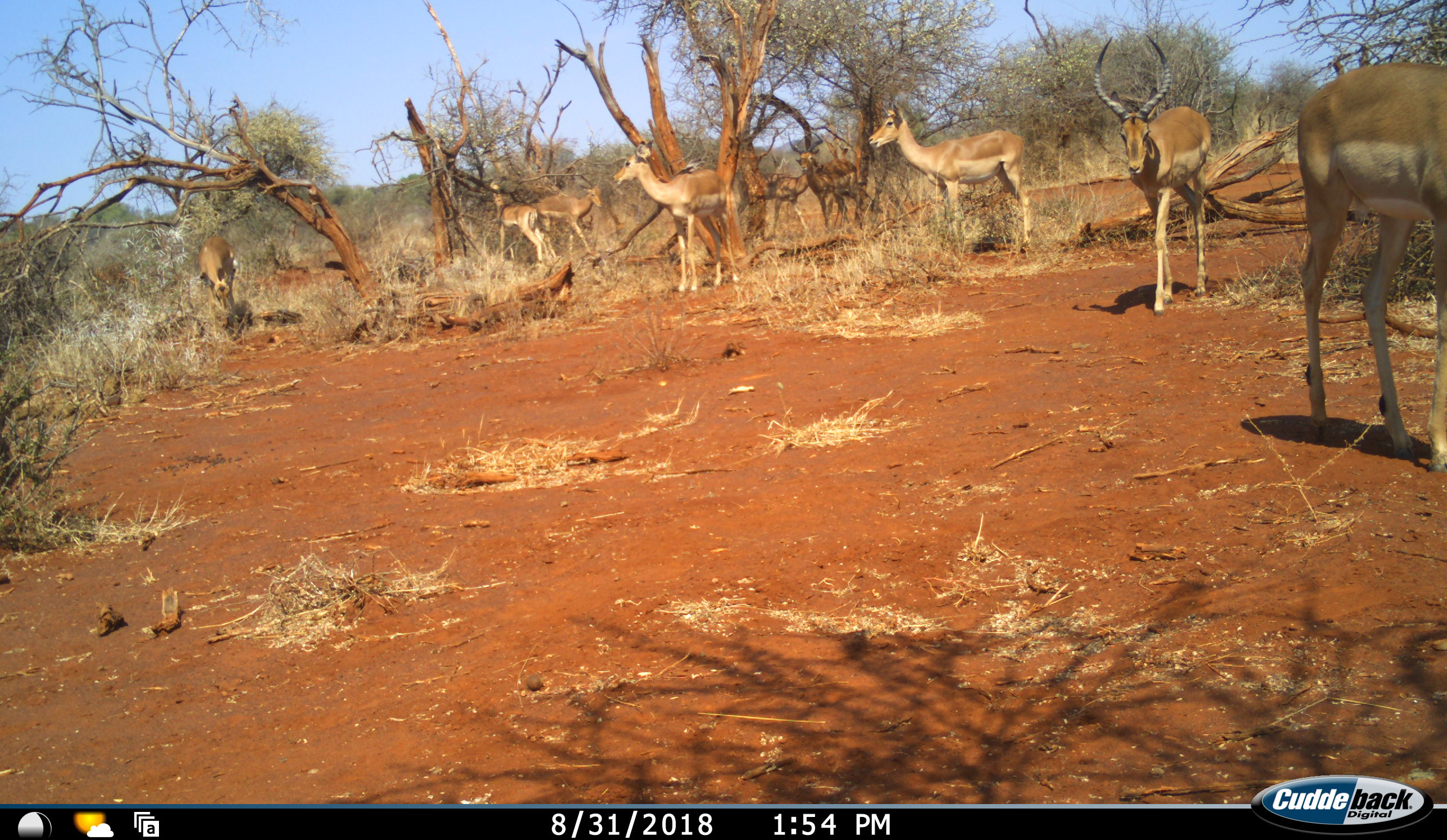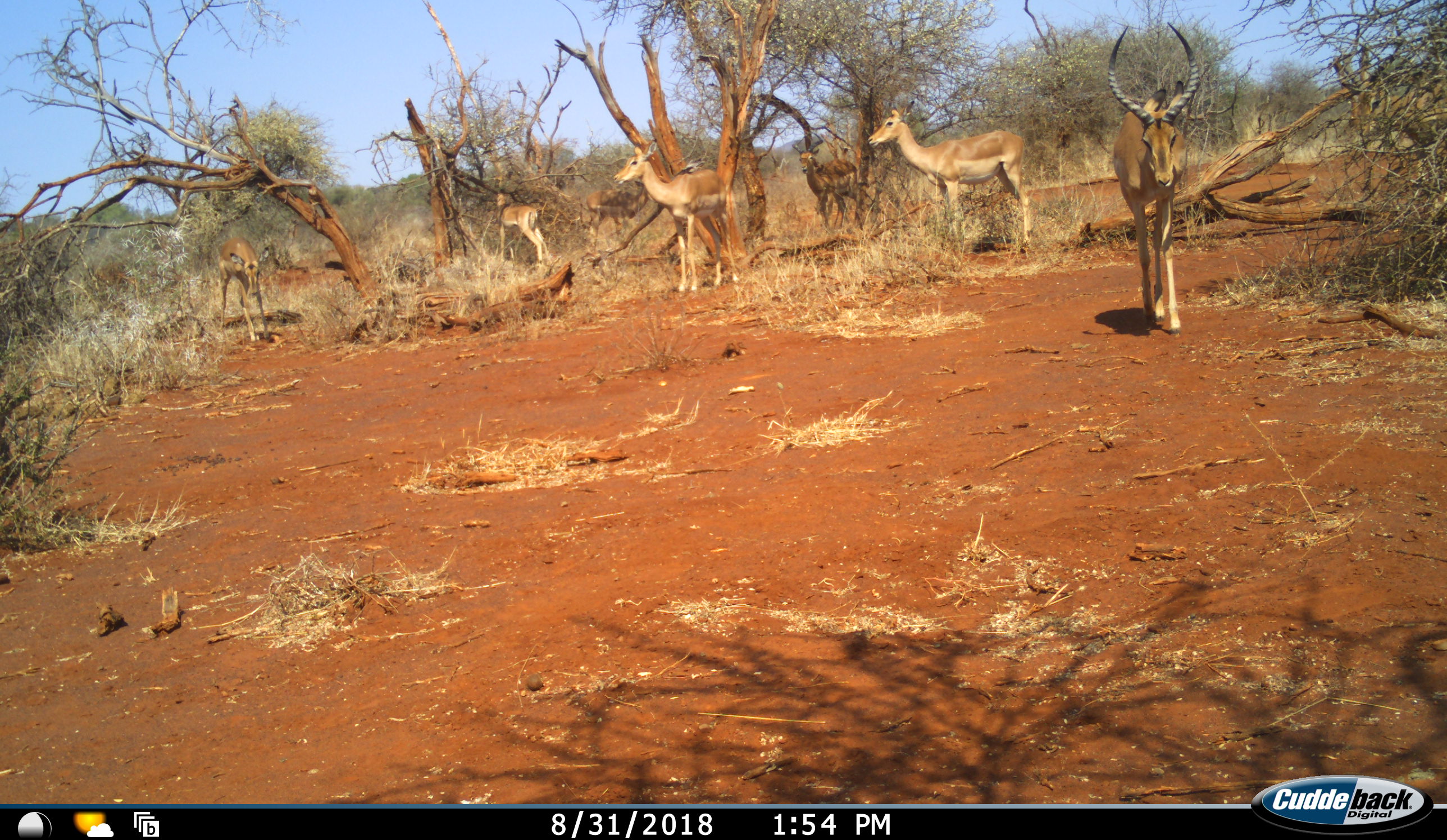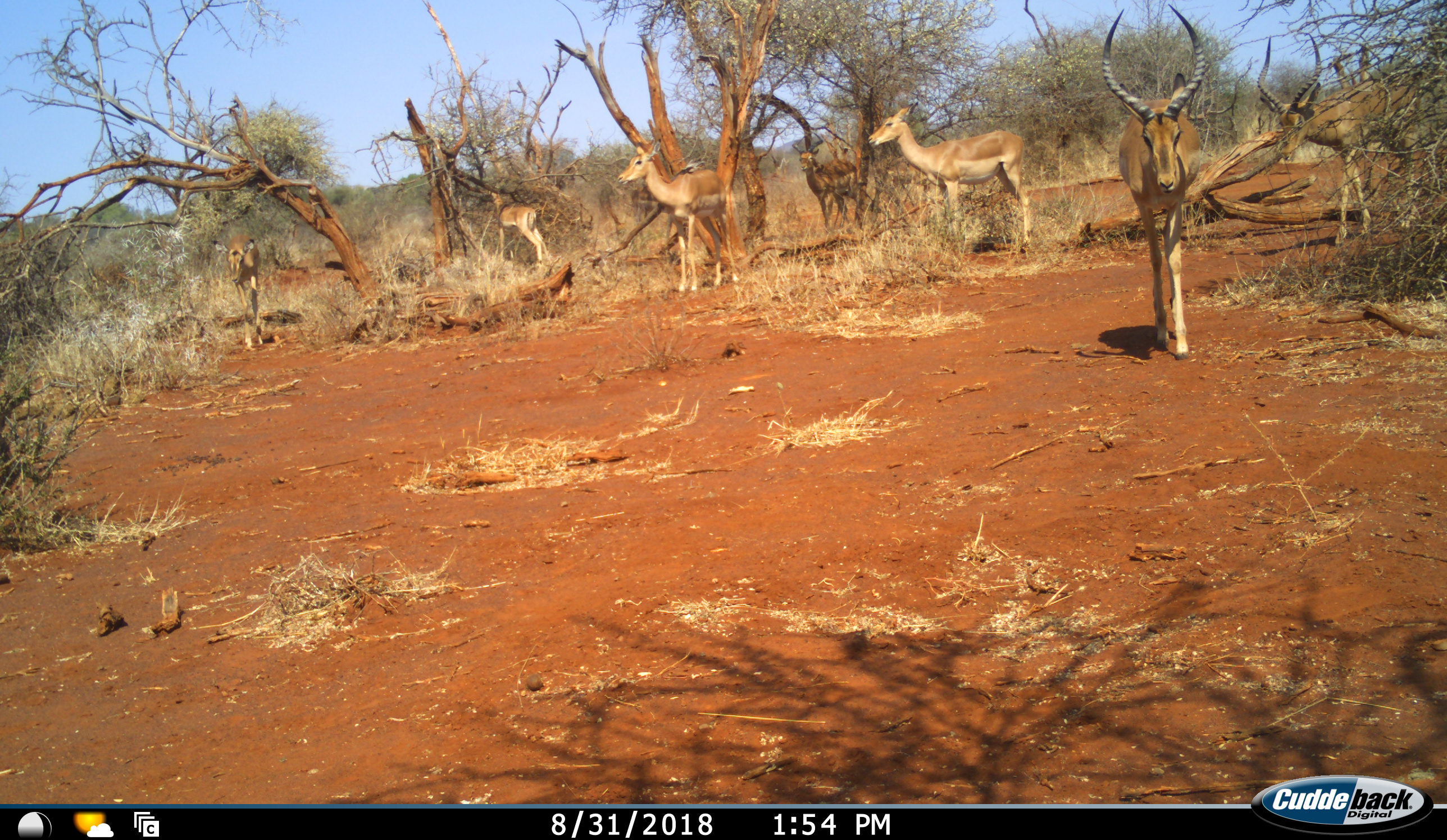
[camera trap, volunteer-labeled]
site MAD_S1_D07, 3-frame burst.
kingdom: Animalia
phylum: Chordata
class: Mammalia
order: Artiodactyla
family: Bovidae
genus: Aepyceros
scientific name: Aepyceros melampus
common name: impala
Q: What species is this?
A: Impala (Aepyceros melampus).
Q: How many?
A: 10.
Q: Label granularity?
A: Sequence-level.